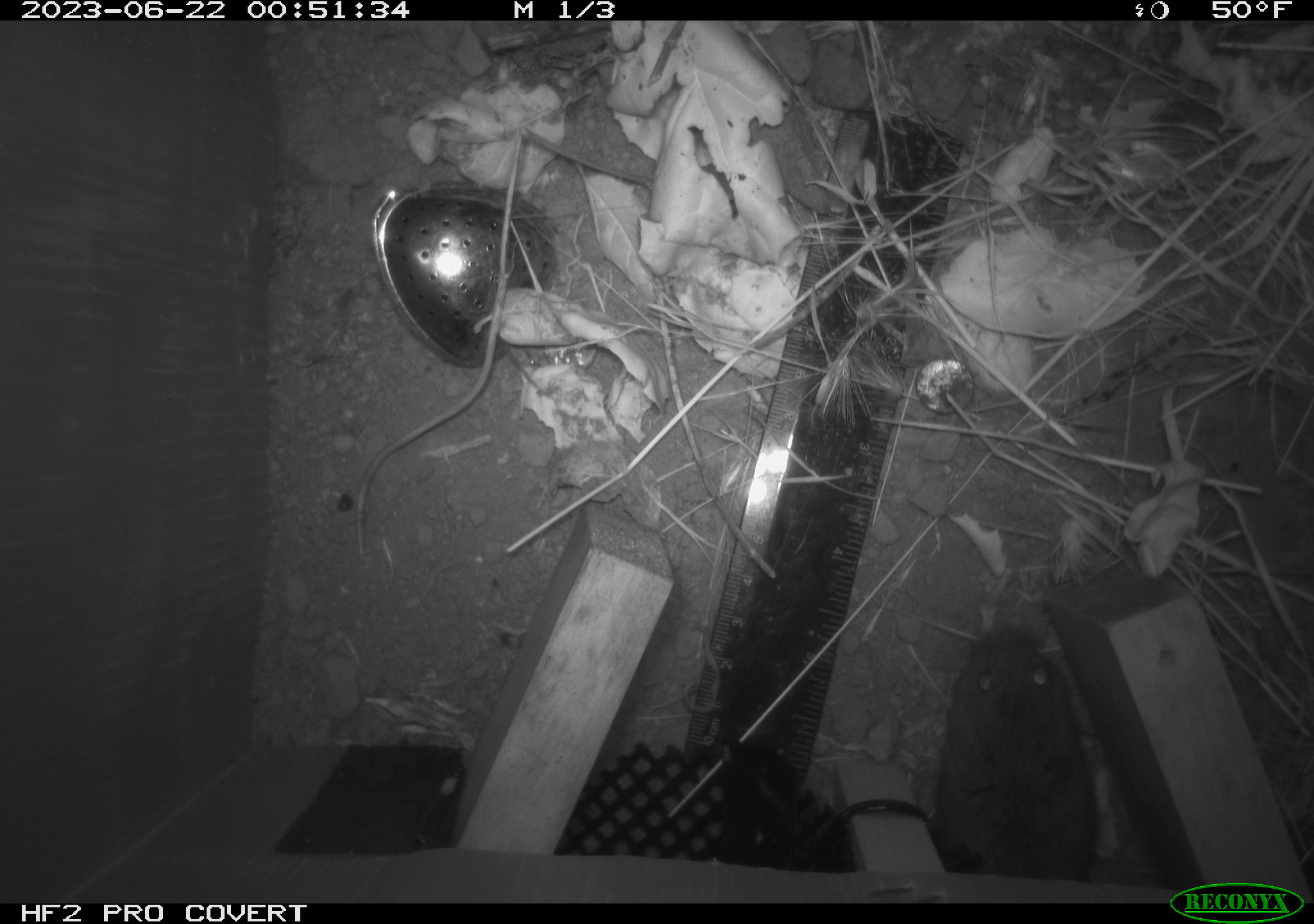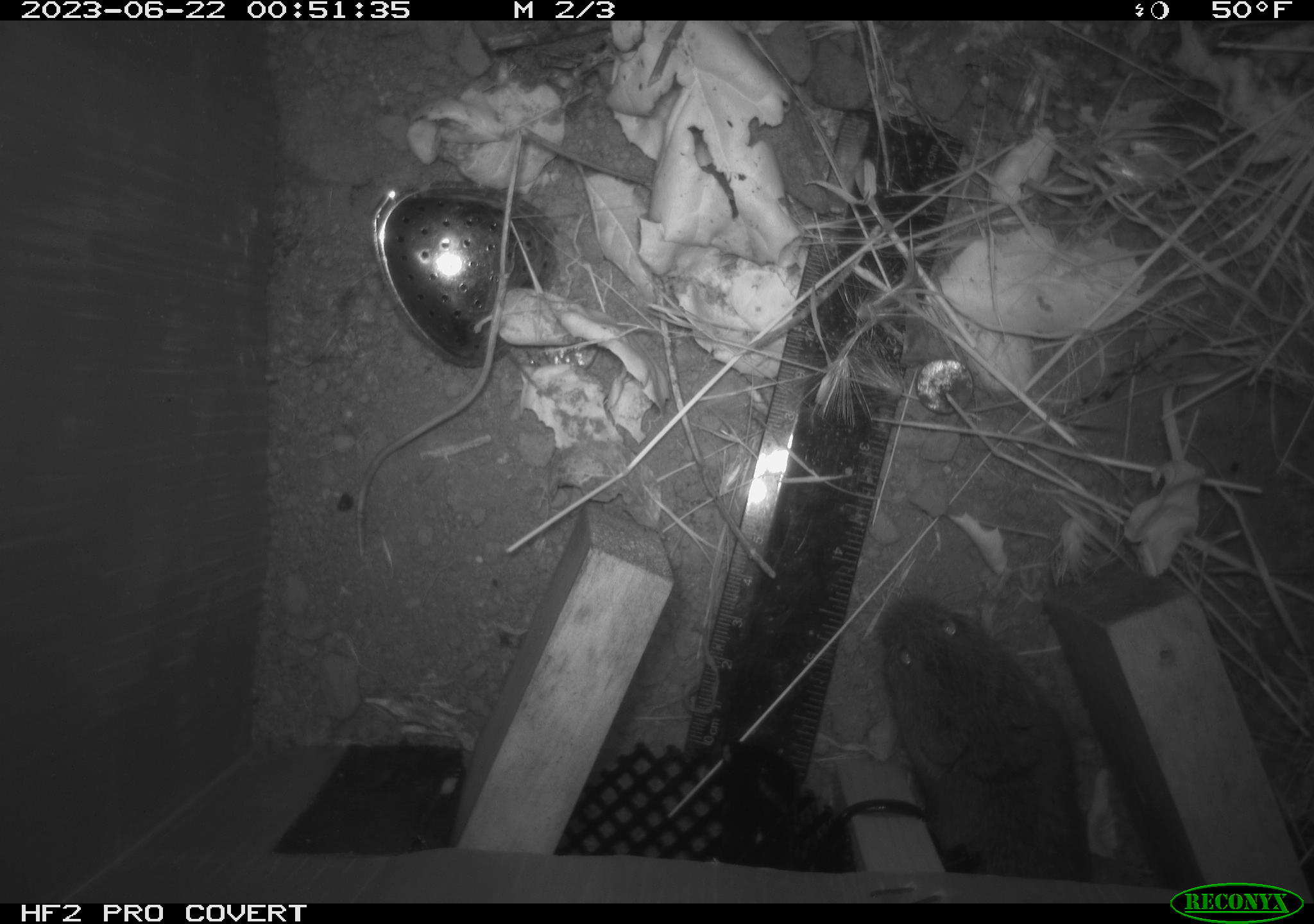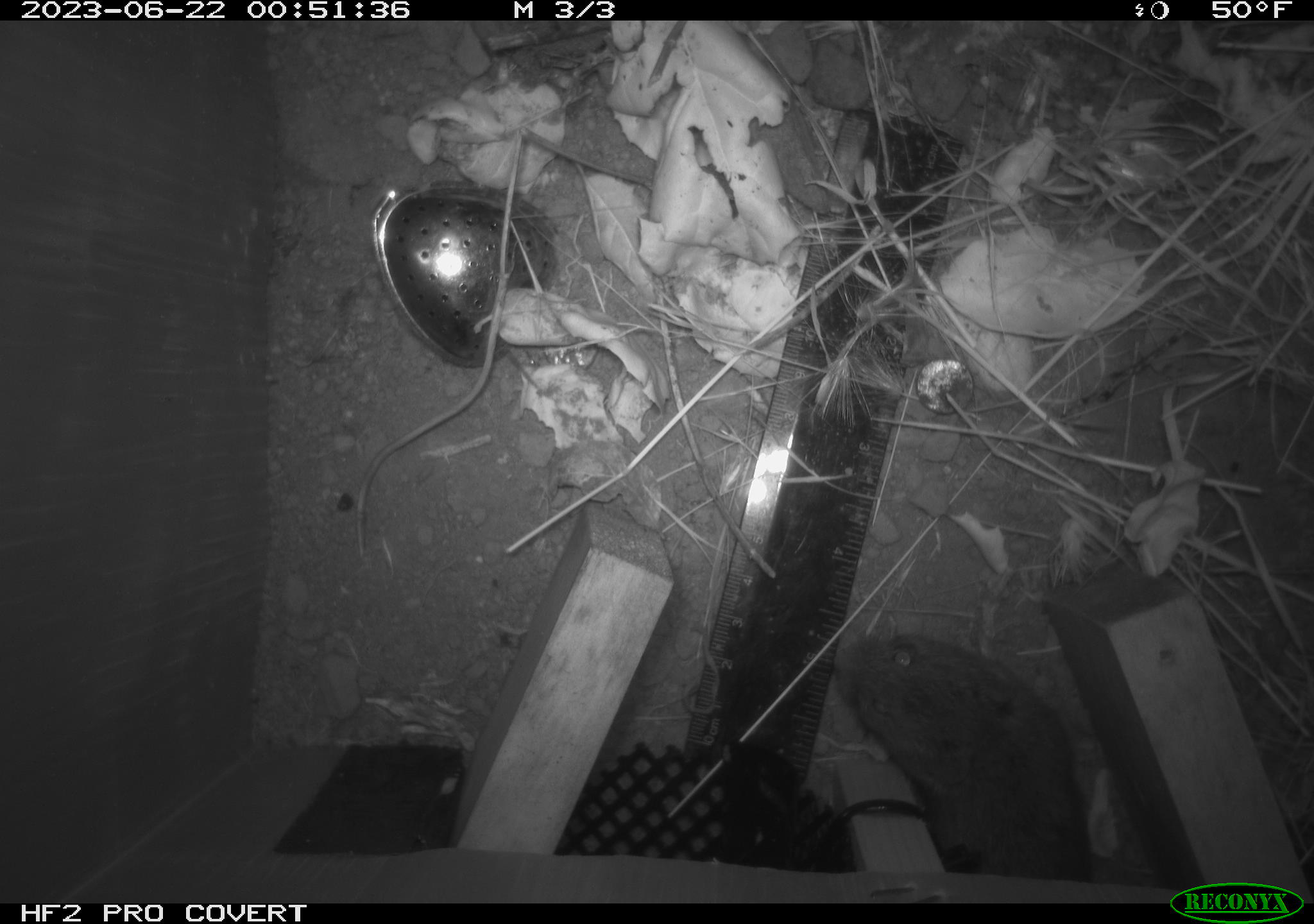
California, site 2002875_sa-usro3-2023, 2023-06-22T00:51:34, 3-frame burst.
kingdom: Animalia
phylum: Chordata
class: Mammalia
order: Rodentia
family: Cricetidae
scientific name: Arvicolinae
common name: voles, lemmings, and muskrats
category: arvicolinae subfamily